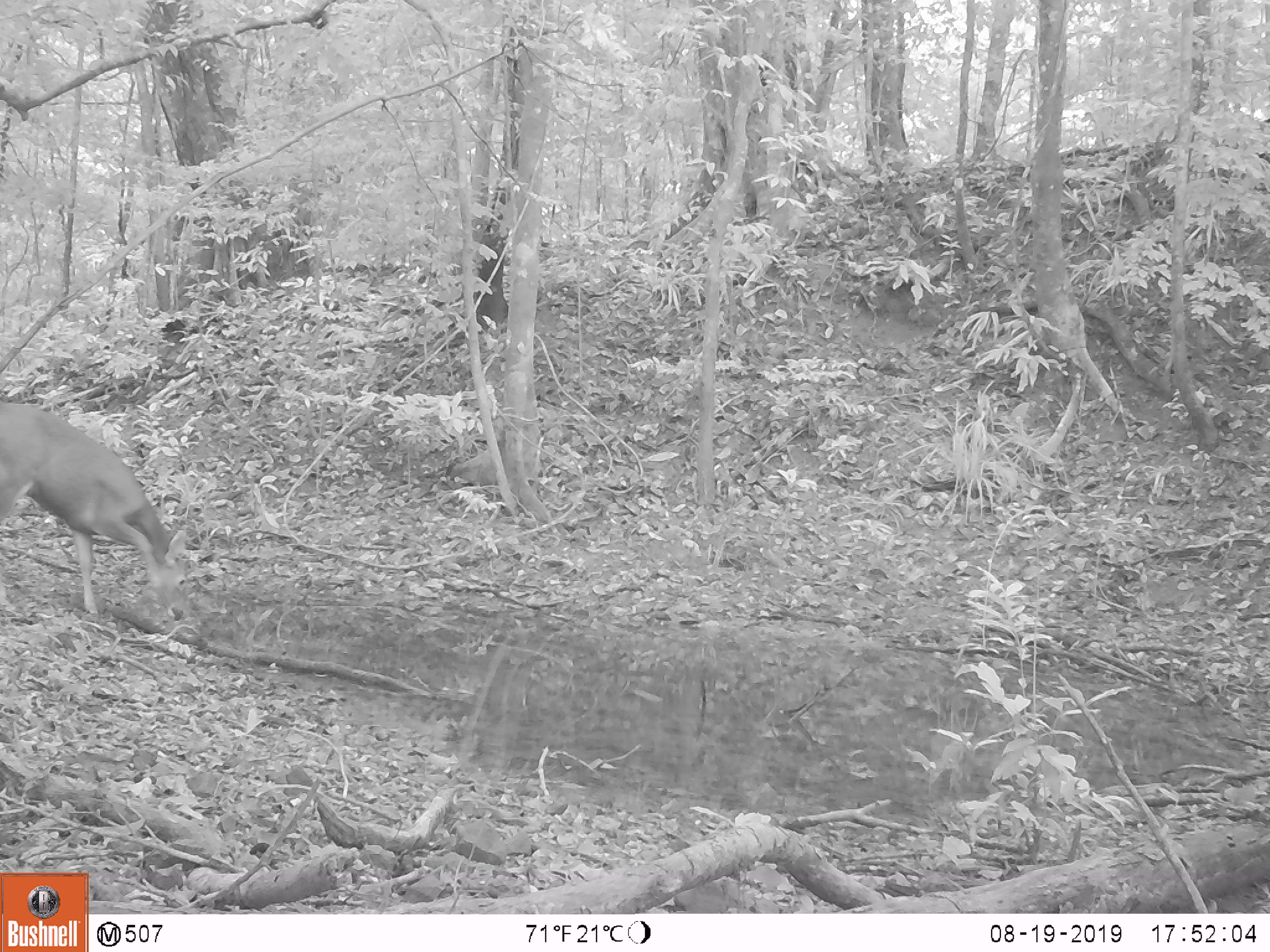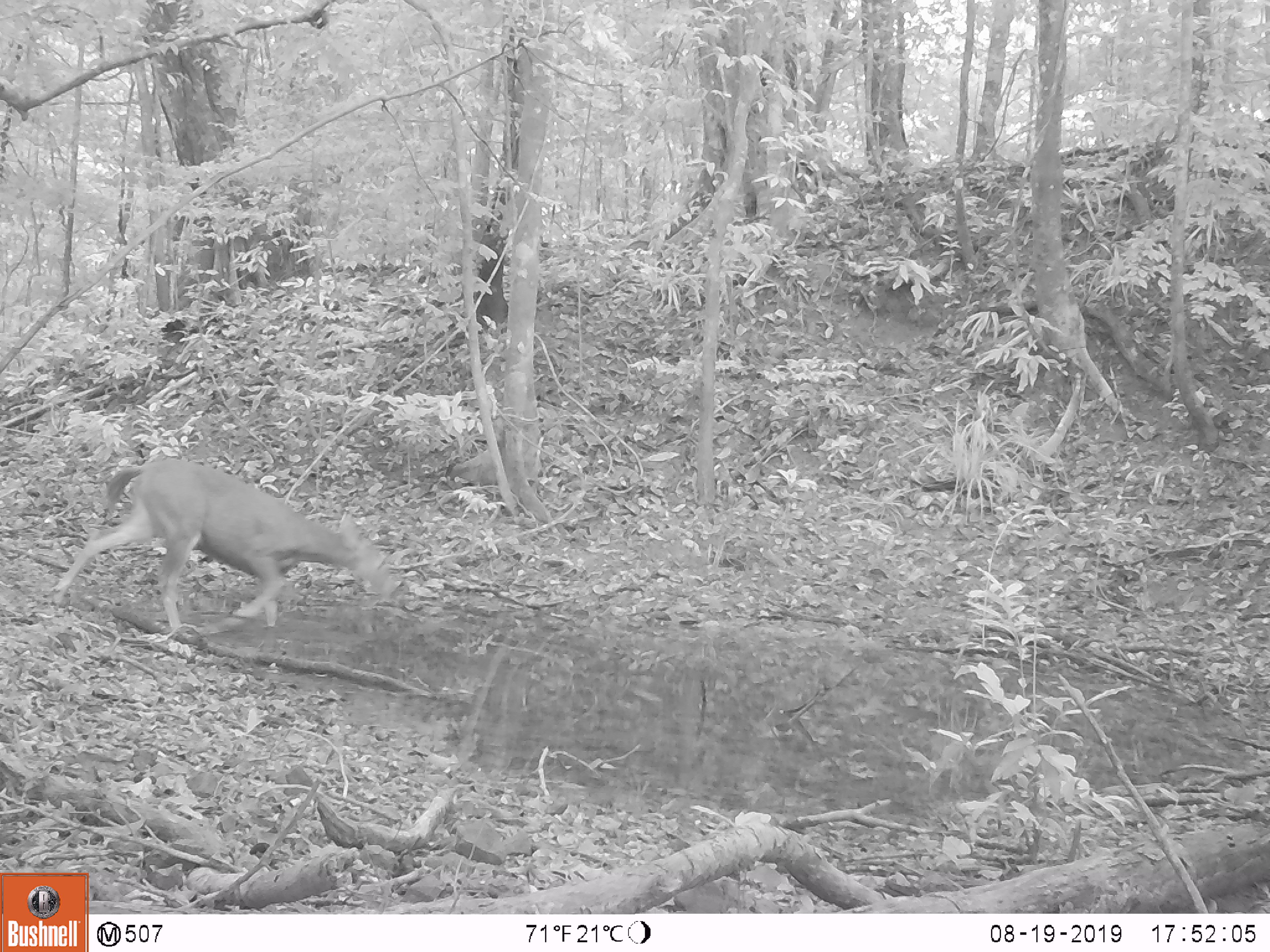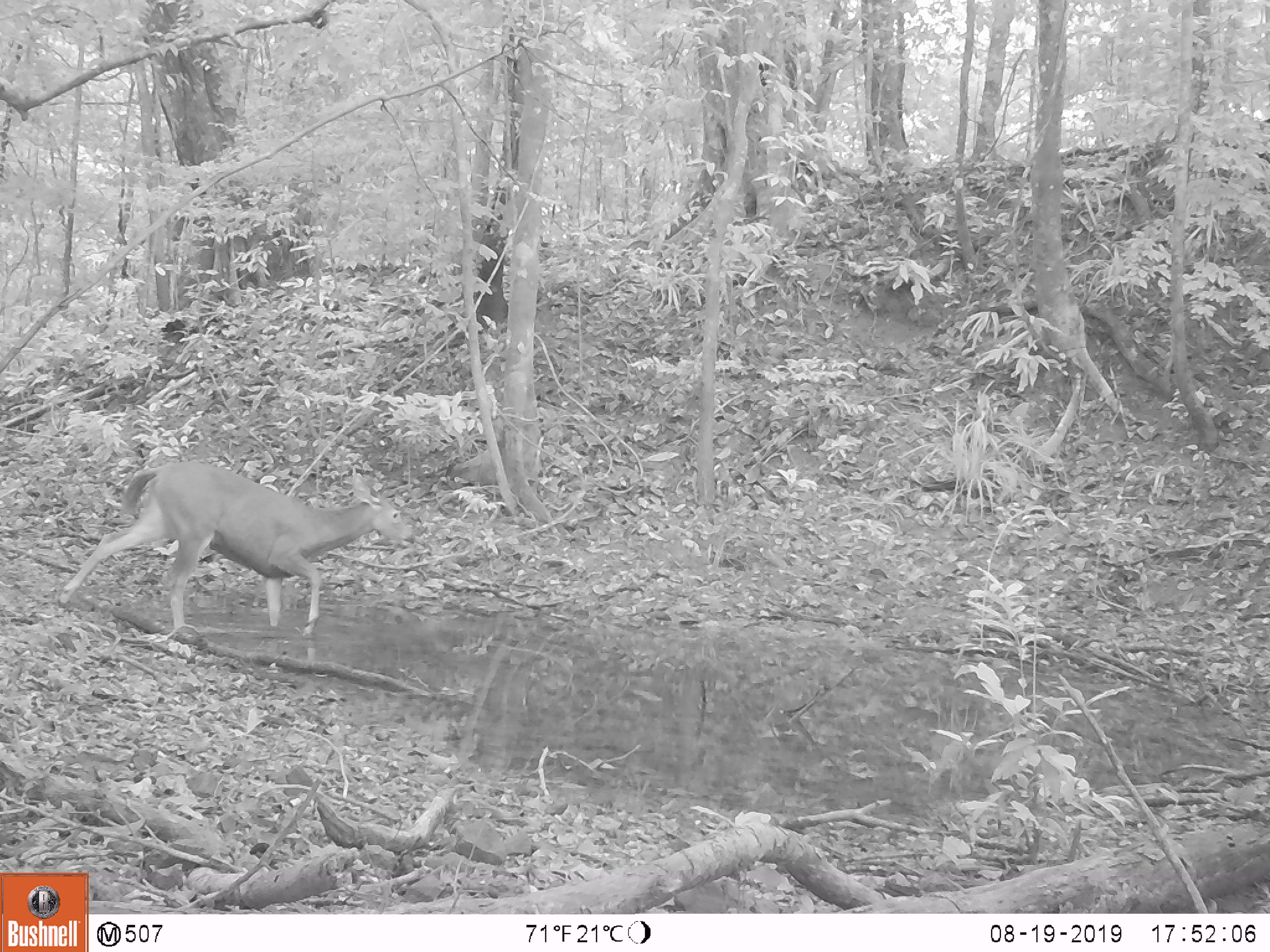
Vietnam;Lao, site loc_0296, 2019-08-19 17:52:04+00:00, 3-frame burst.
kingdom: Animalia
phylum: Chordata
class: Mammalia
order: Artiodactyla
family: Cervidae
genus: Rusa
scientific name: Rusa unicolor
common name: sambar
Sambar (Rusa unicolor). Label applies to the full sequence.